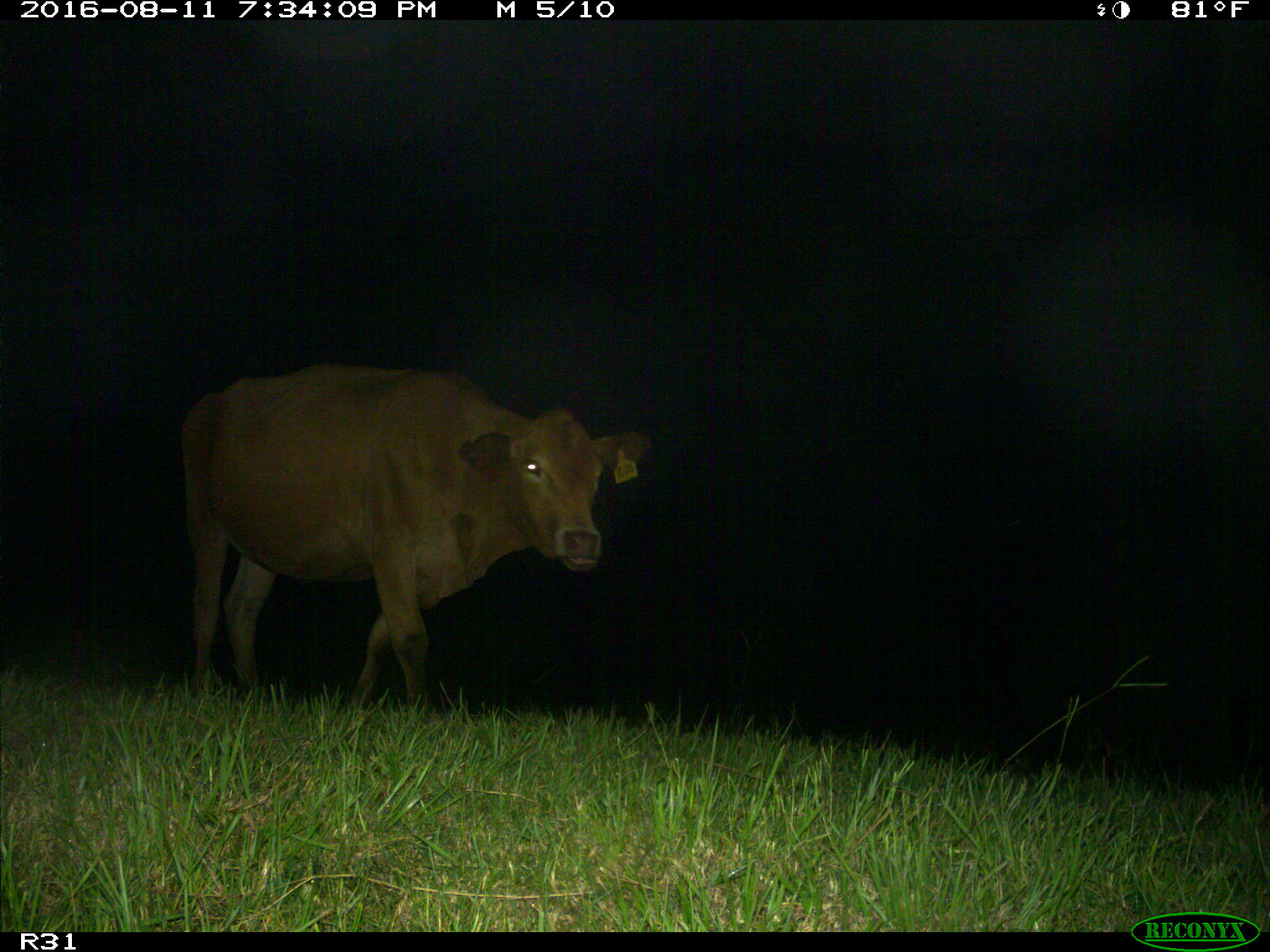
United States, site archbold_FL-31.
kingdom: Animalia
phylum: Chordata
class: Mammalia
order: Artiodactyla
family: Bovidae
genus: Bos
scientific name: Bos taurus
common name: domestic cow